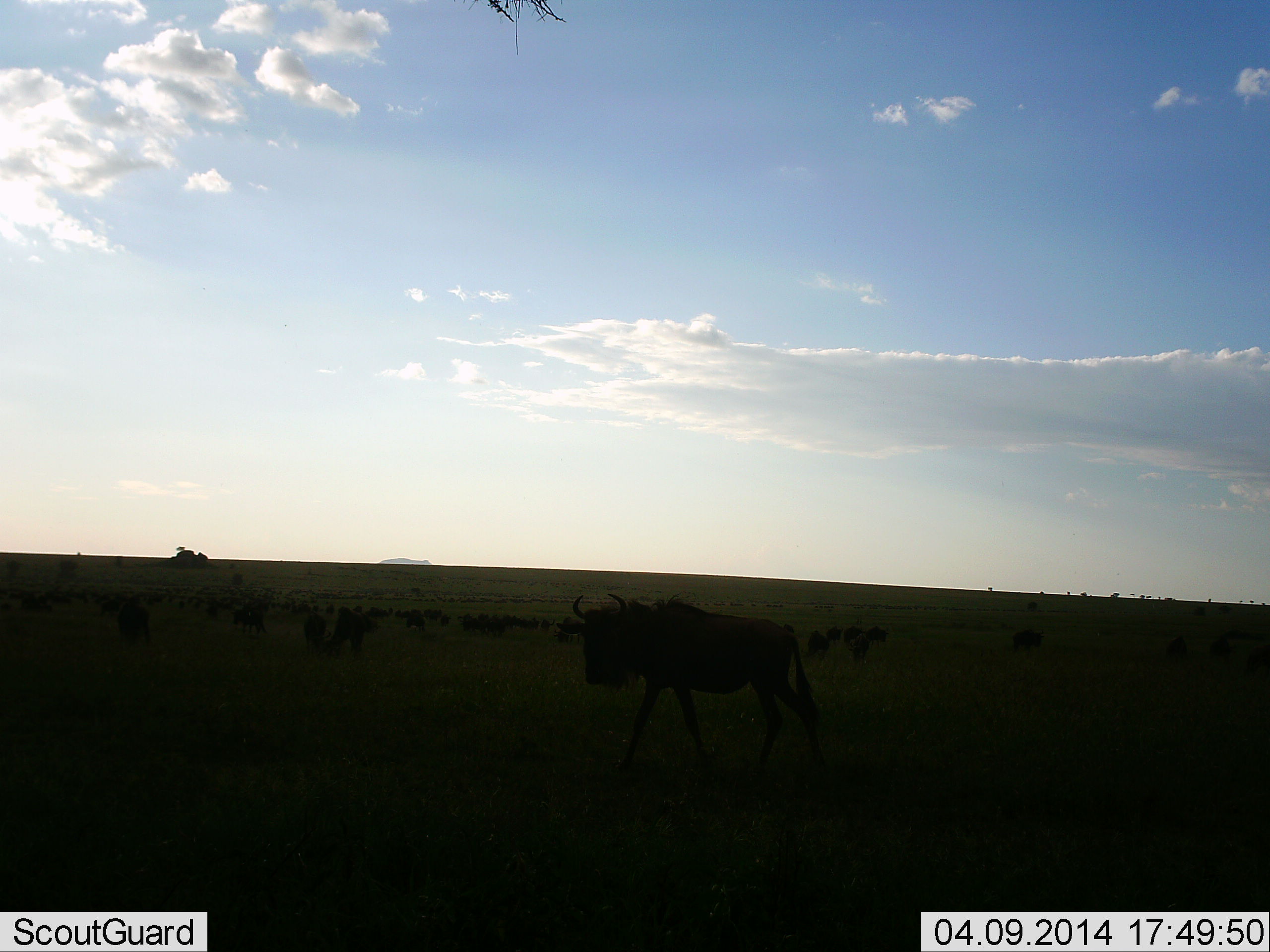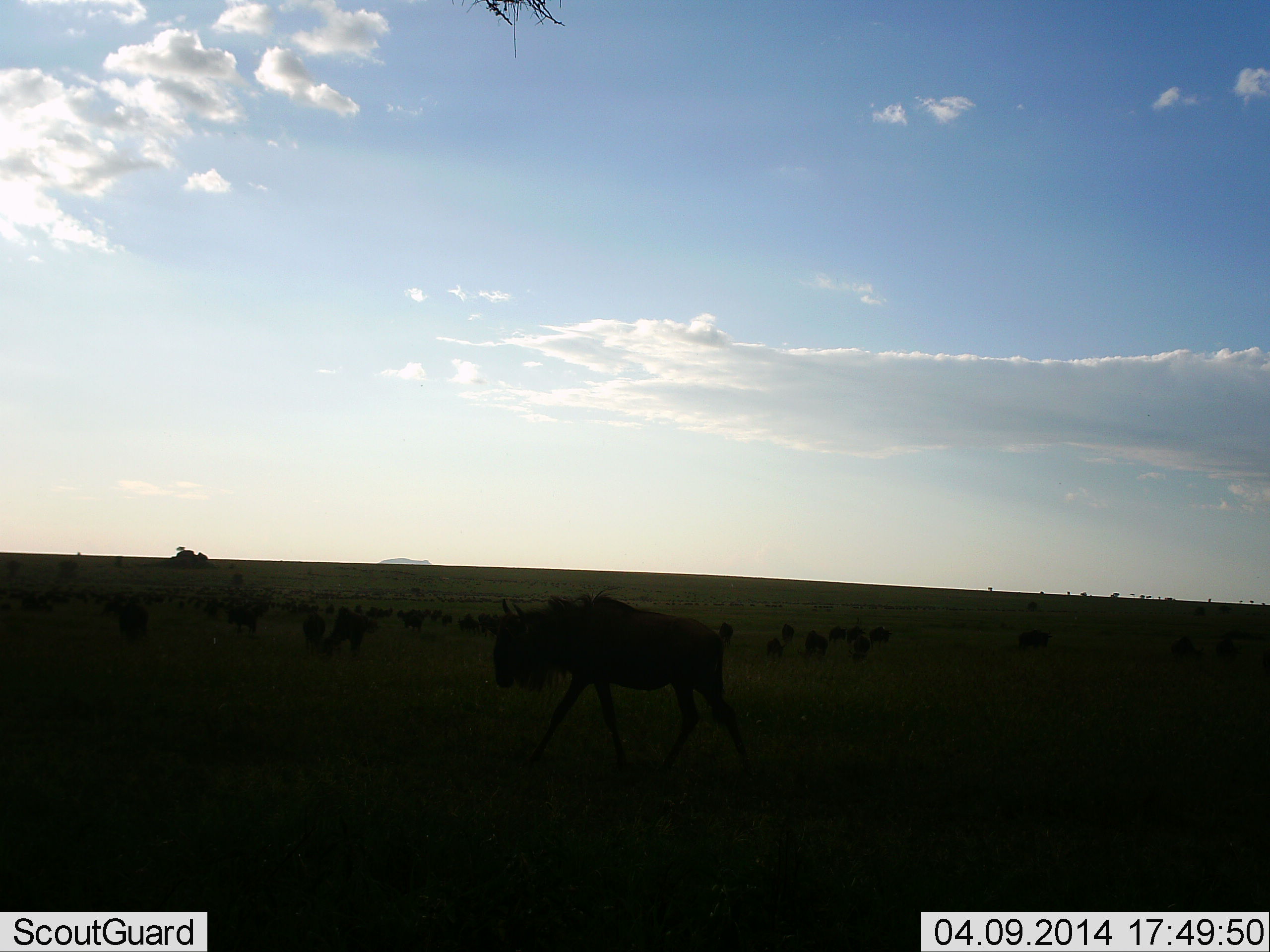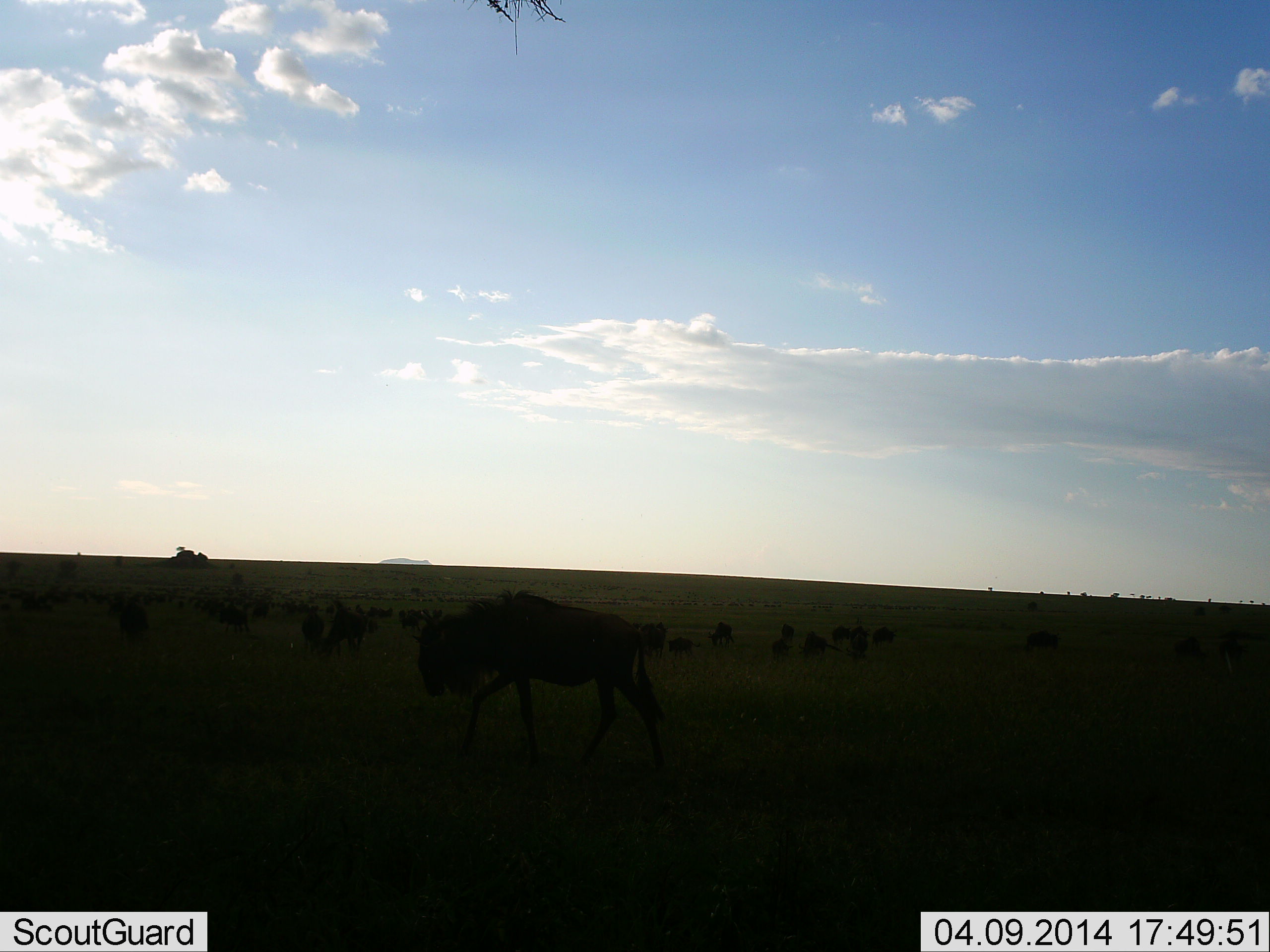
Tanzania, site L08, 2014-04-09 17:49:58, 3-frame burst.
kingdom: Animalia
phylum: Chordata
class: Mammalia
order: Artiodactyla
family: Bovidae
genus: Connochaetes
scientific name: Connochaetes taurinus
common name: blue wildebeest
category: wildebeest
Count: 11-50.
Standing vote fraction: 50%.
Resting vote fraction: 0%.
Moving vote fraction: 70%.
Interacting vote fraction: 0%.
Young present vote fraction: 0%.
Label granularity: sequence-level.